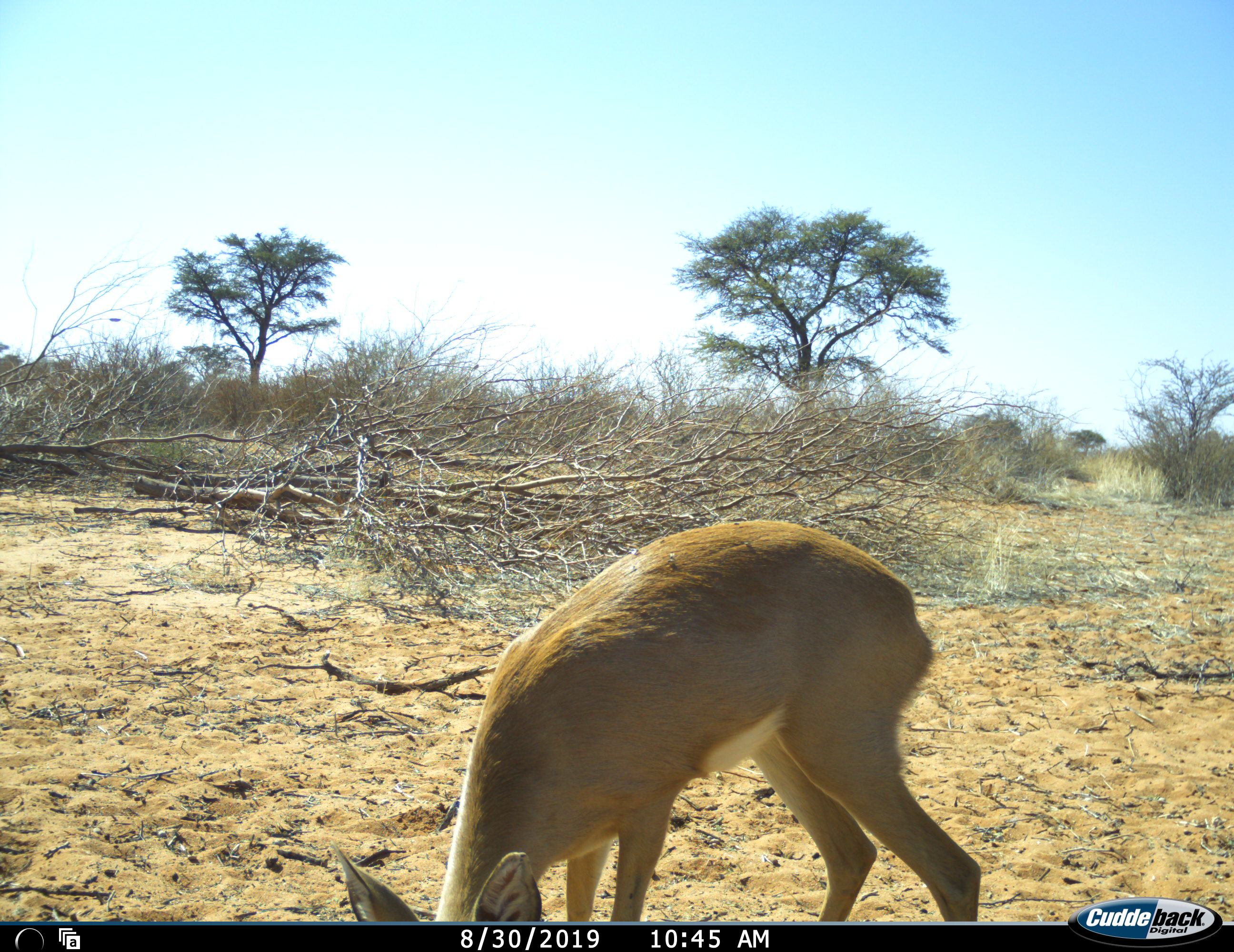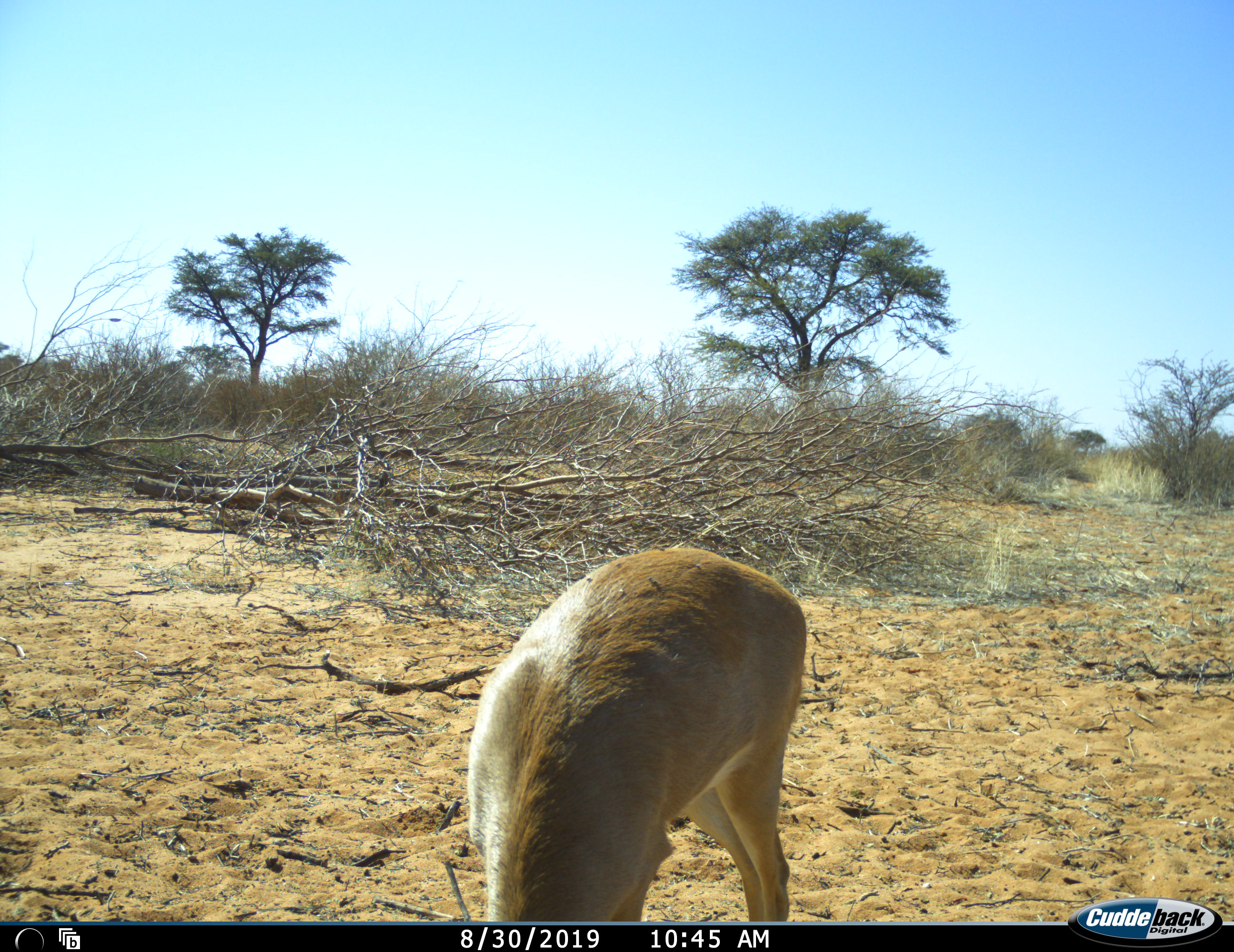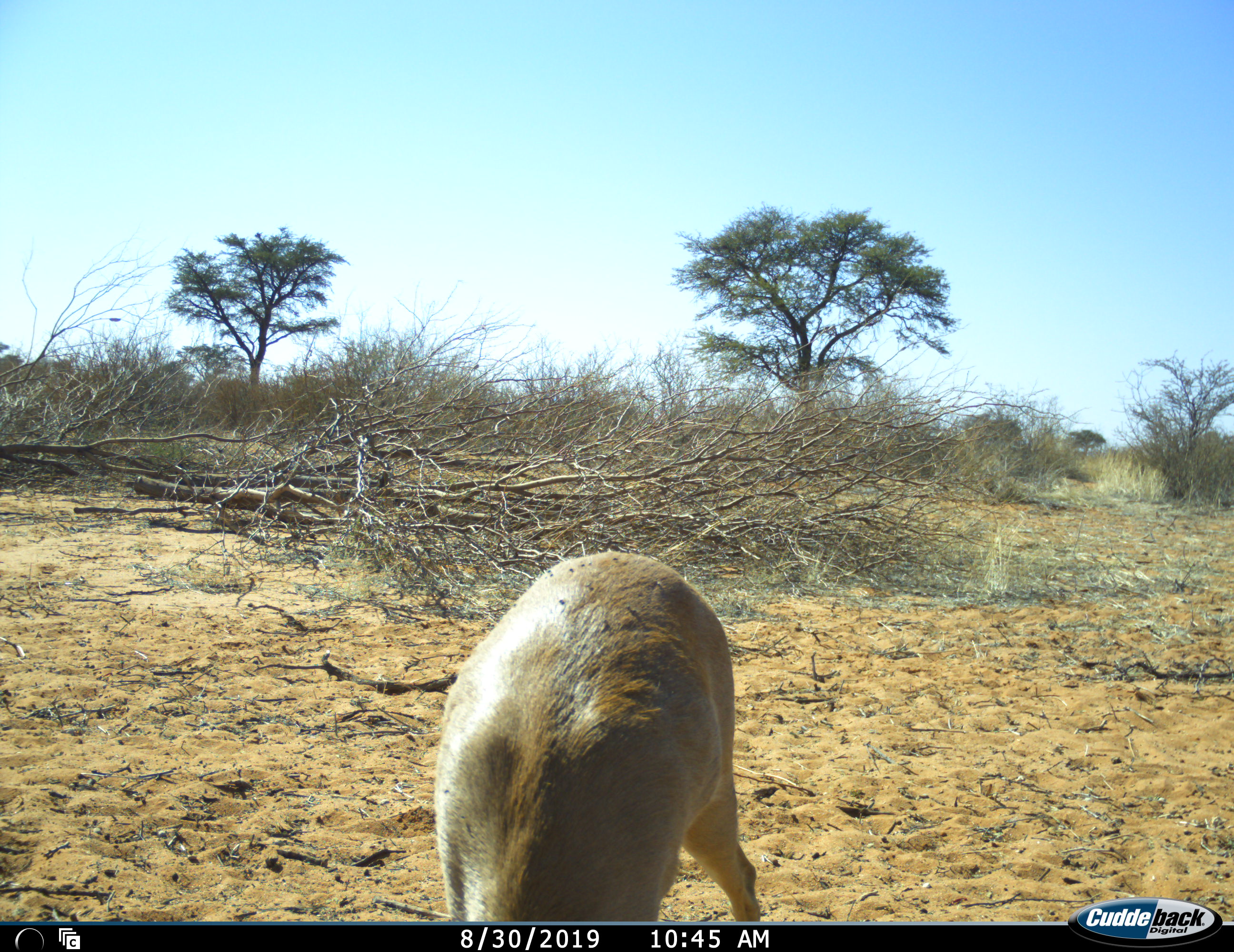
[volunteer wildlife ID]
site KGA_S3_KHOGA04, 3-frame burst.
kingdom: Animalia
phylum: Chordata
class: Mammalia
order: Artiodactyla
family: Bovidae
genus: Raphicerus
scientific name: Raphicerus campestris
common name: steenbok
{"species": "steenbok (Raphicerus campestris)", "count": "1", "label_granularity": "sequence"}